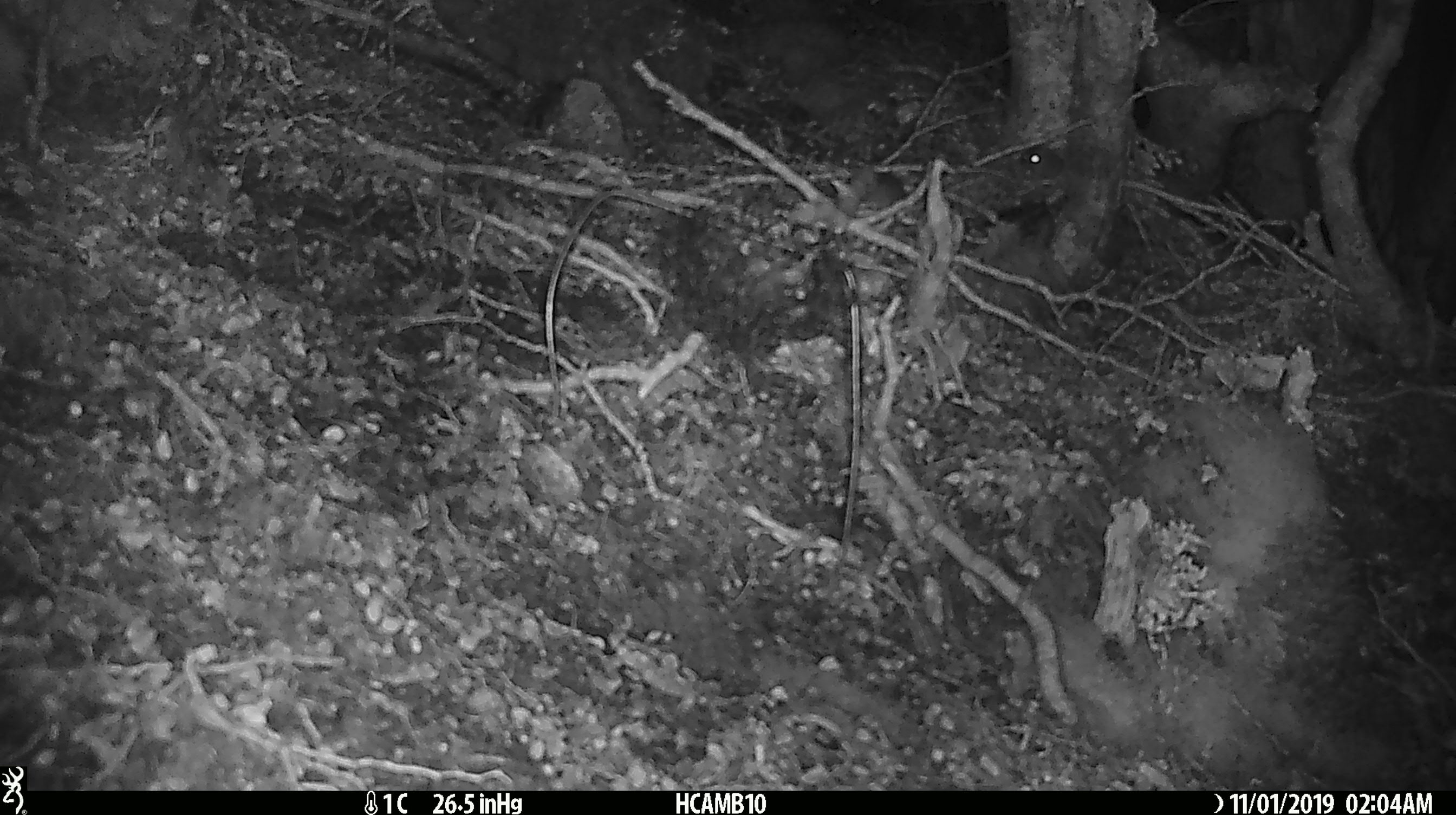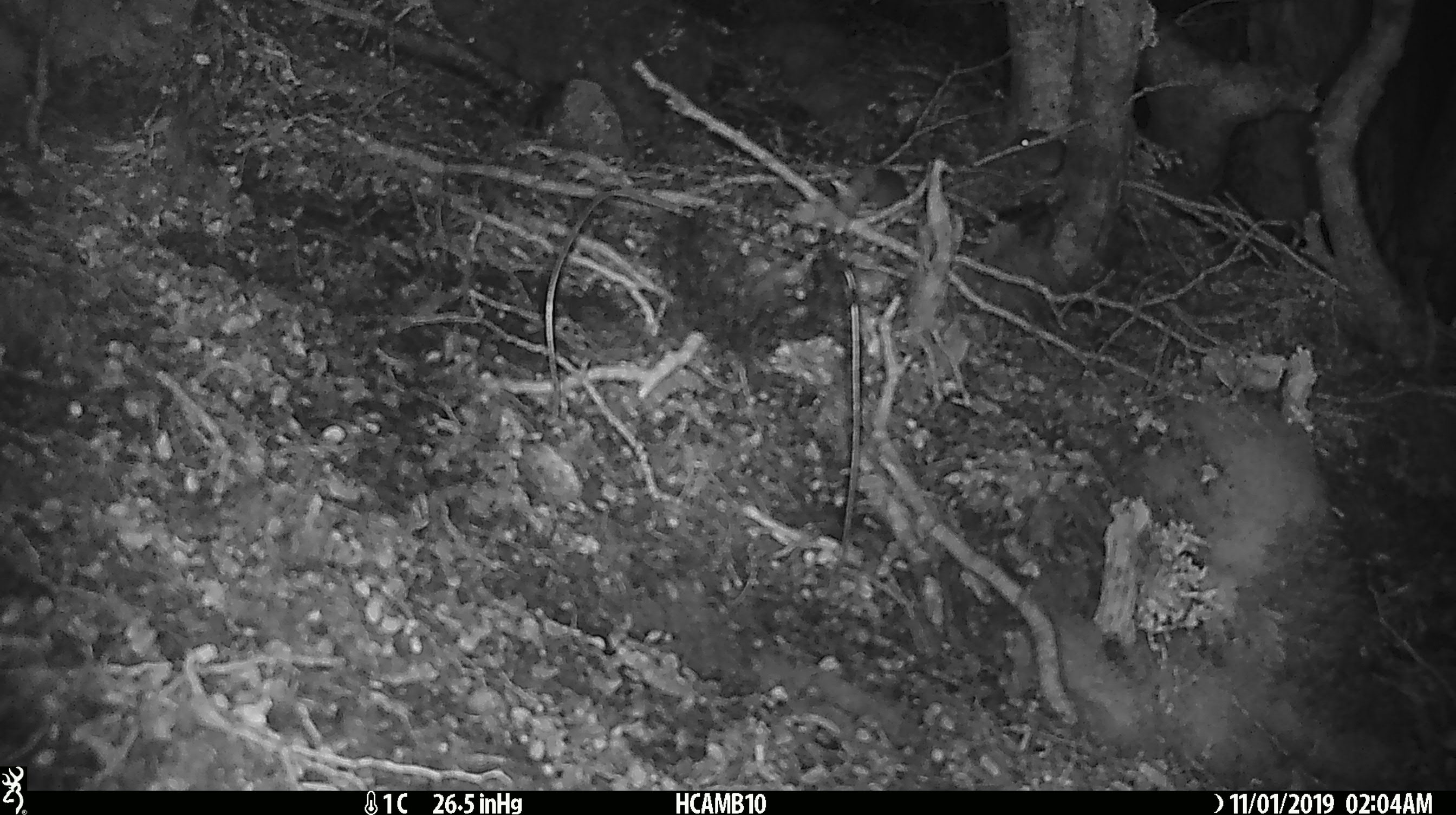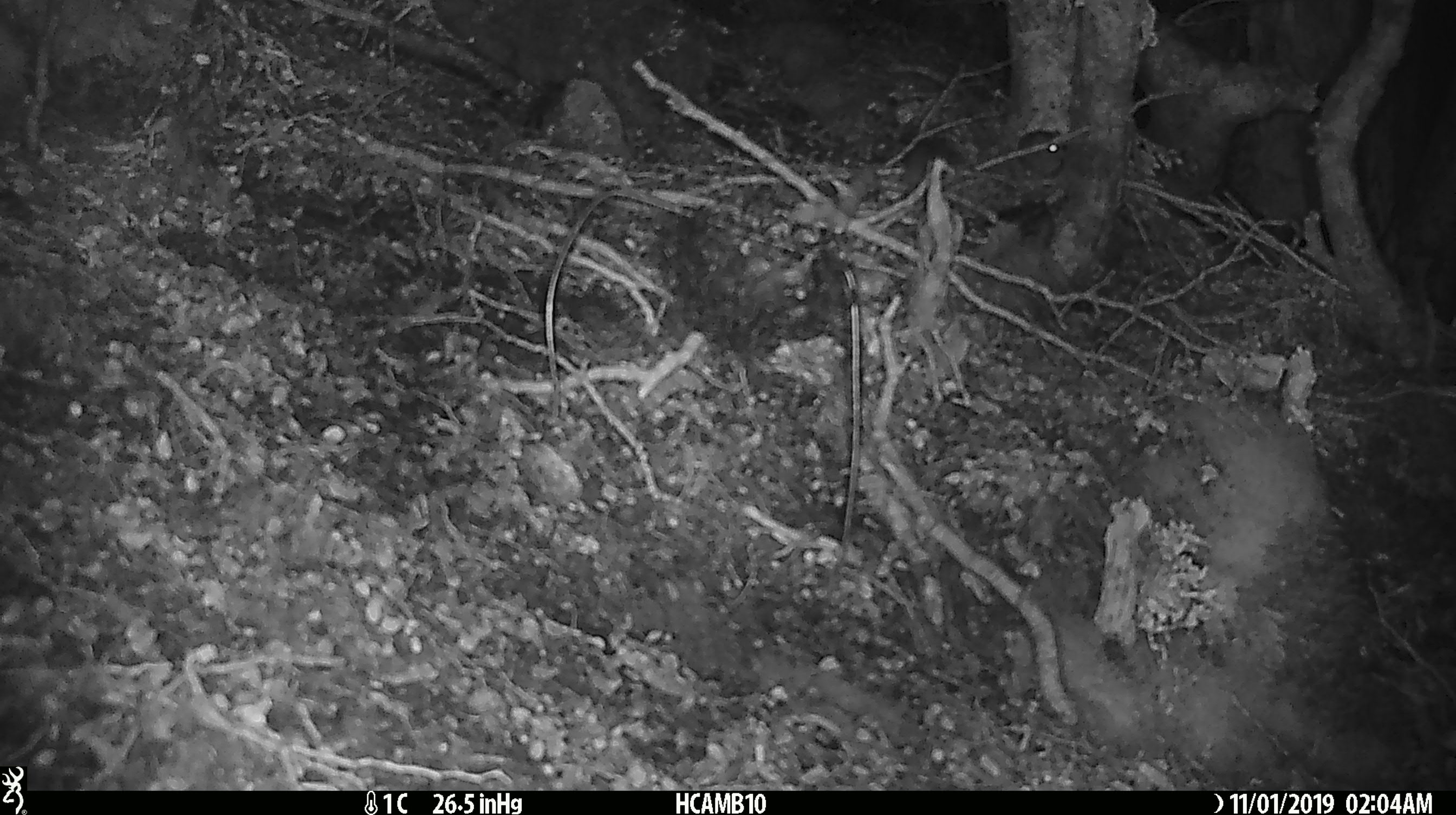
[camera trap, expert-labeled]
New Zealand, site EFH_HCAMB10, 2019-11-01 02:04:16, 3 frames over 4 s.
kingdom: Animalia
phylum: Chordata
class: Mammalia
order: Rodentia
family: Muridae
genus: Mus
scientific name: Mus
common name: mouse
Mouse (Mus).